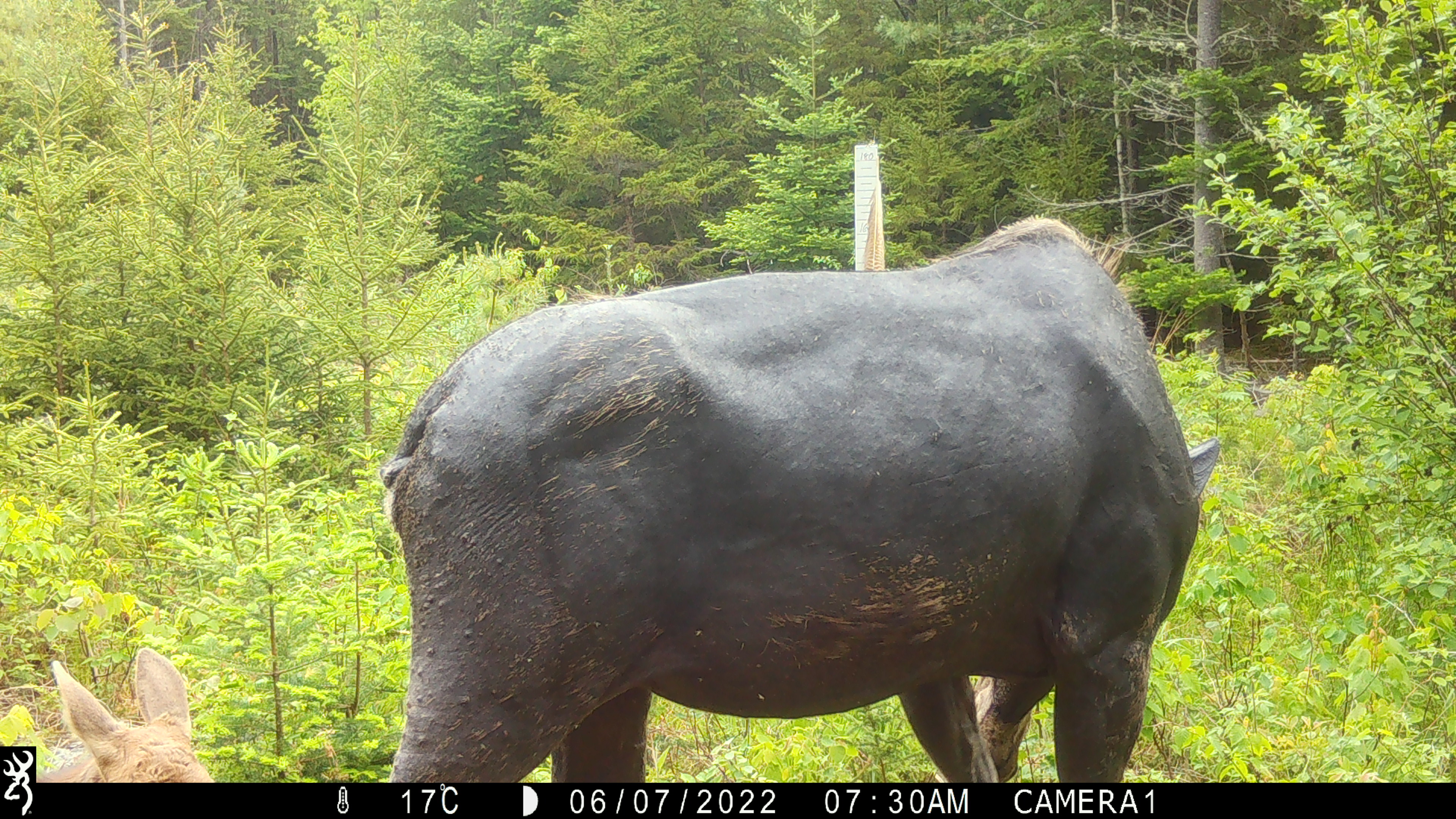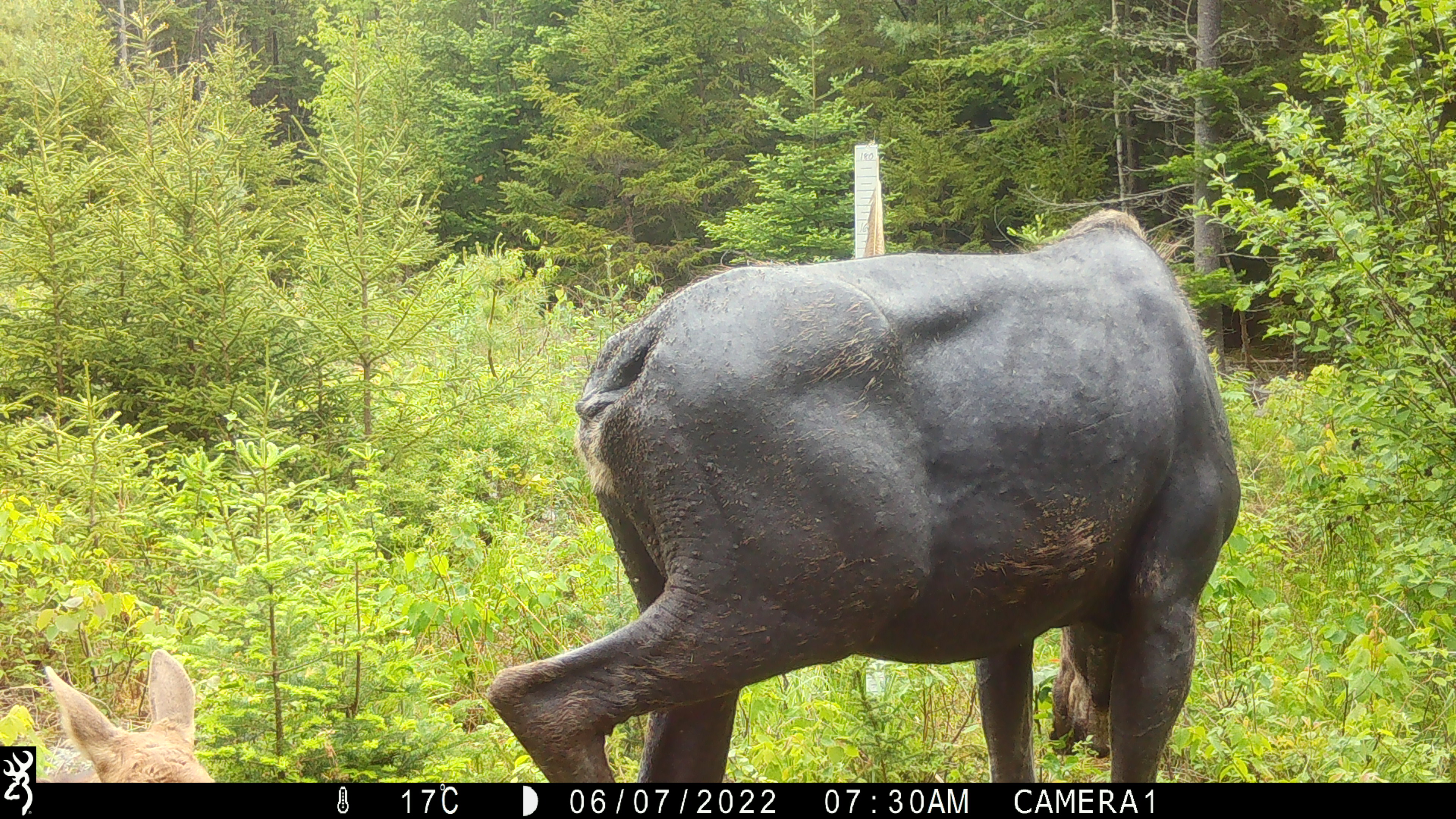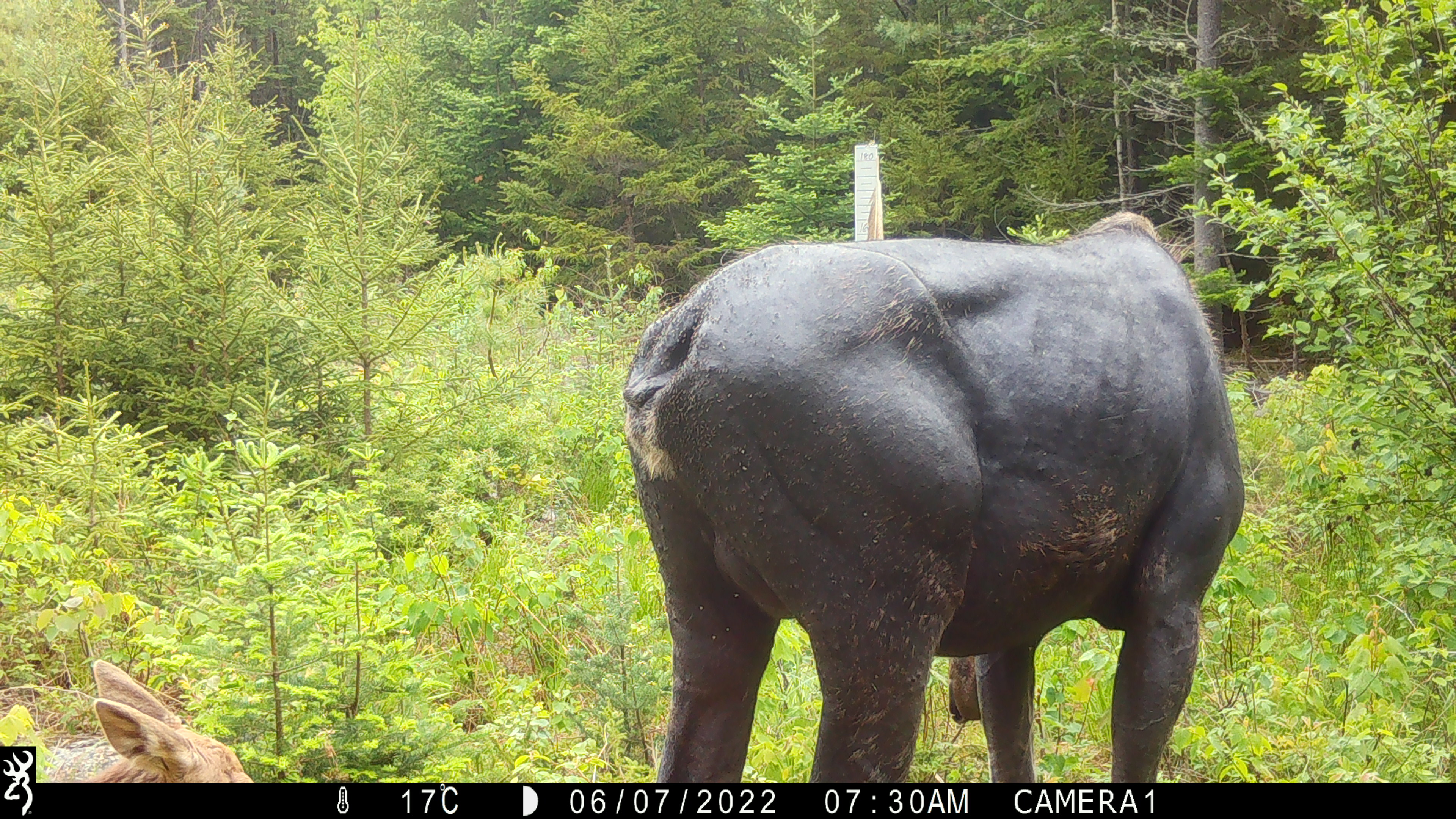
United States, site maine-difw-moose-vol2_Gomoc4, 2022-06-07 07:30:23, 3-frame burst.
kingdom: Animalia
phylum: Chordata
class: Mammalia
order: Artiodactyla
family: Cervidae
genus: Alces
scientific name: Alces alces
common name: moose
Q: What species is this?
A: Moose (Alces alces).